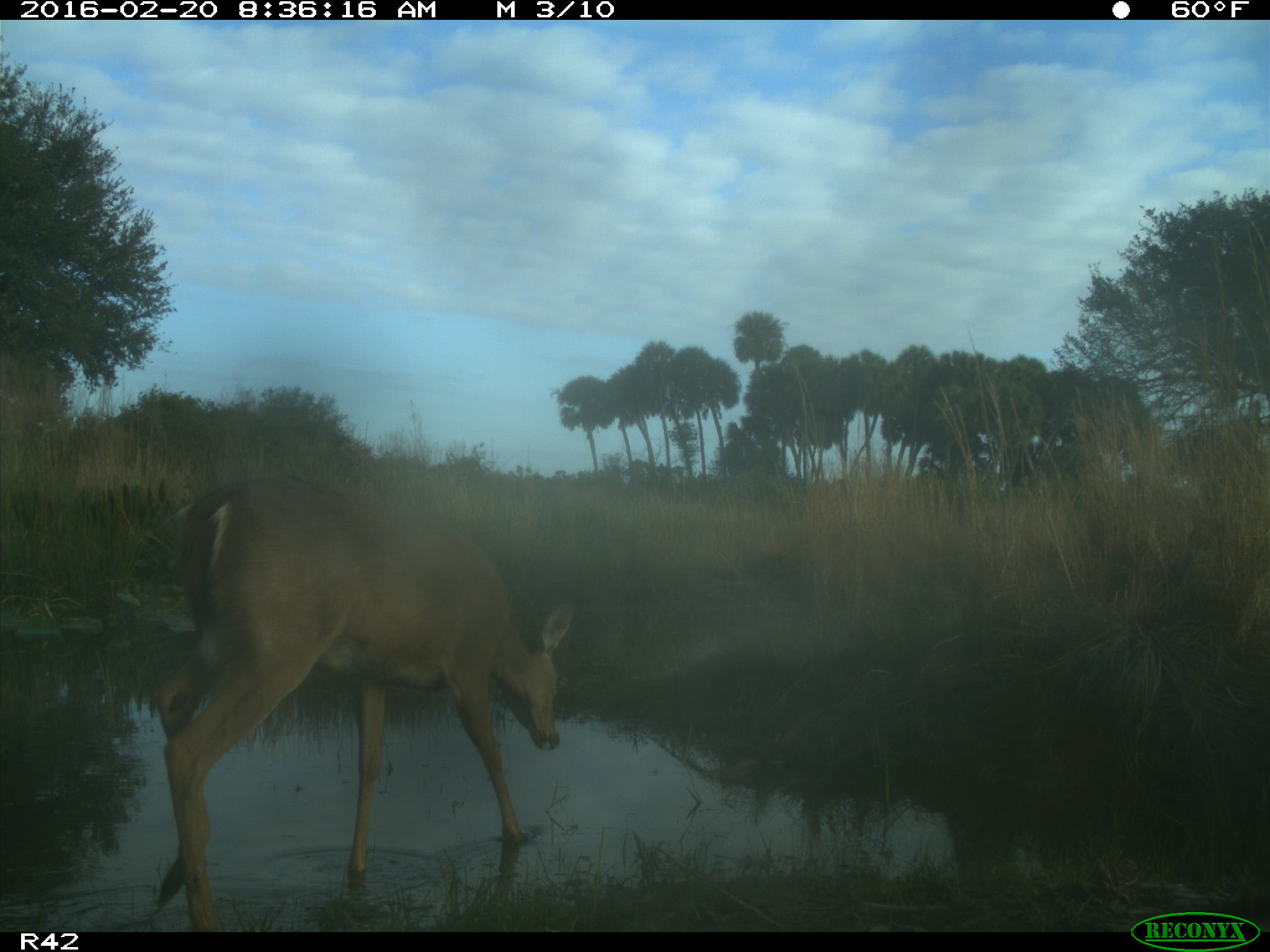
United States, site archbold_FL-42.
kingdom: Animalia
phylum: Chordata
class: Mammalia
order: Artiodactyla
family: Cervidae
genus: Odocoileus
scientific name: Odocoileus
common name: deer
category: unidentified deer